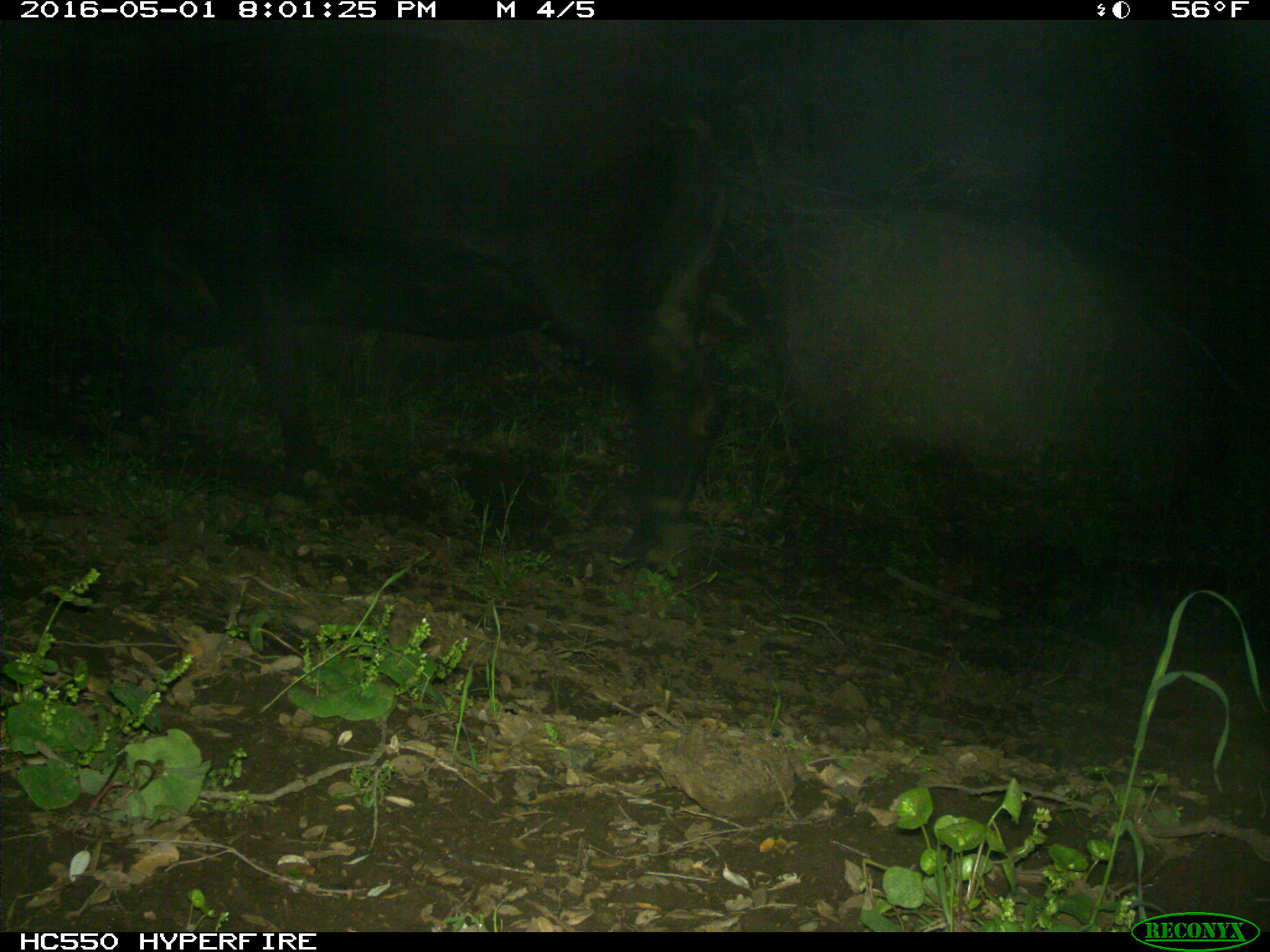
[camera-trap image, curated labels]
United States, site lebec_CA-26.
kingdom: Animalia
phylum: Chordata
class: Mammalia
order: Artiodactyla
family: Bovidae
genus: Bos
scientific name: Bos taurus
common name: domestic cow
Bos taurus (domestic cow).